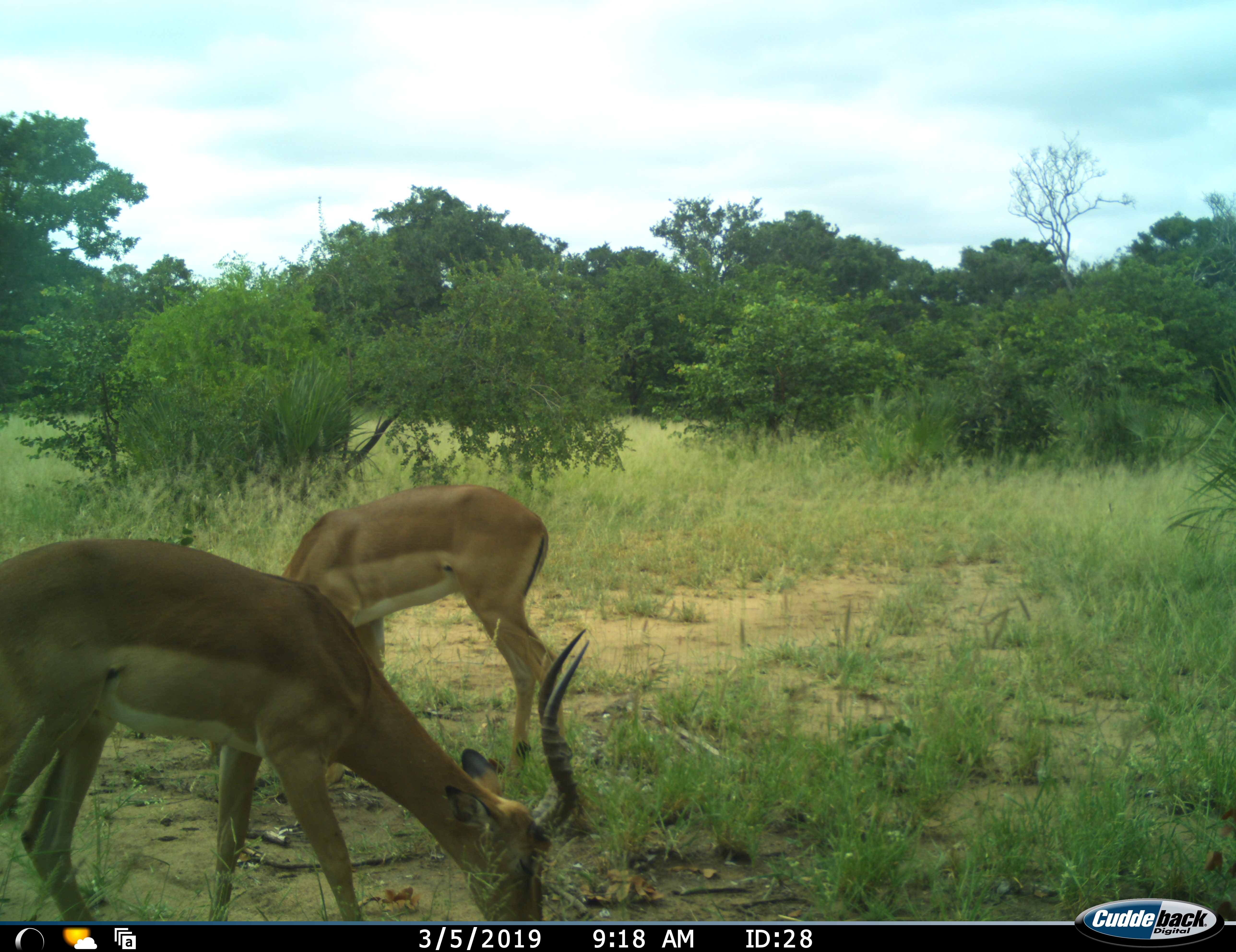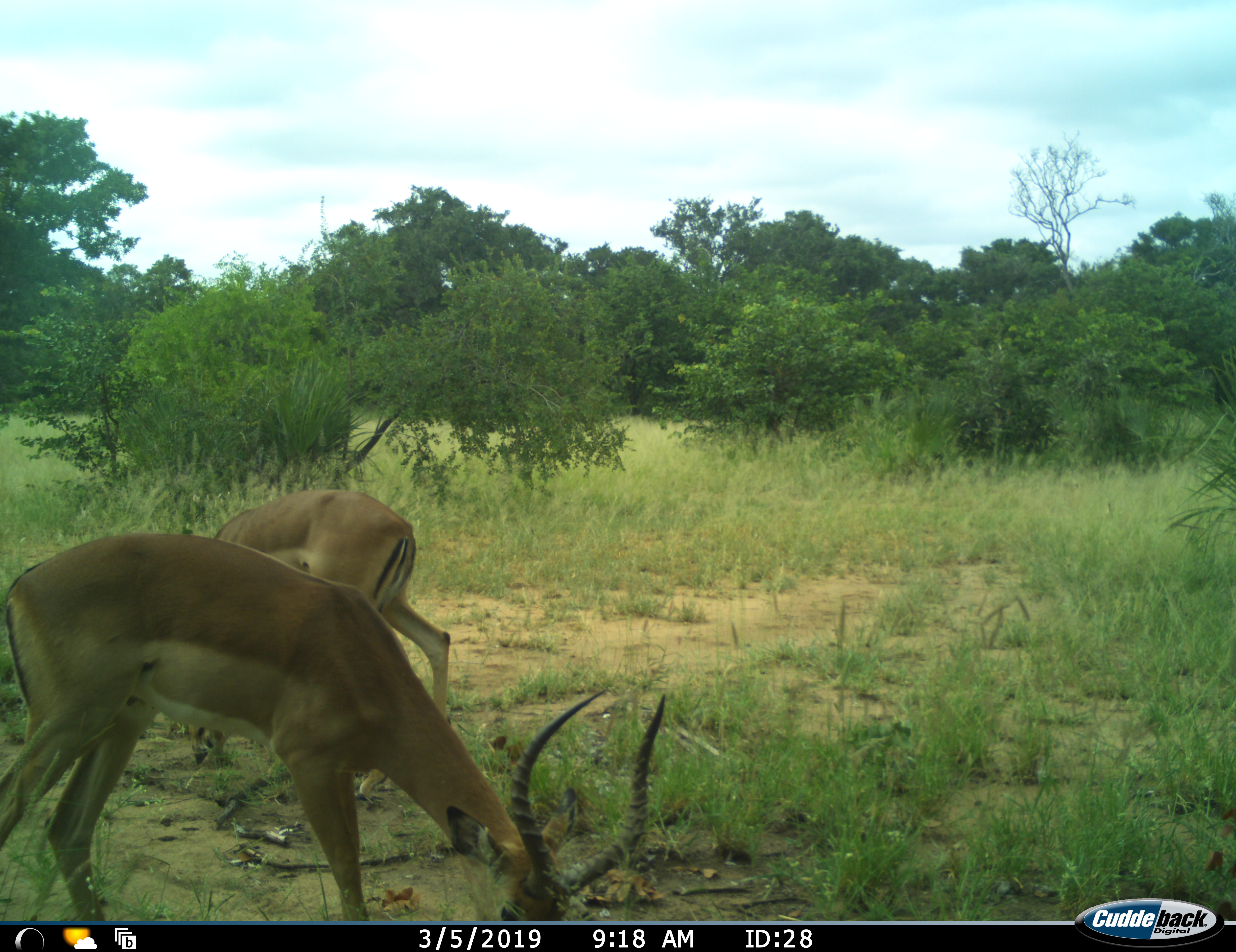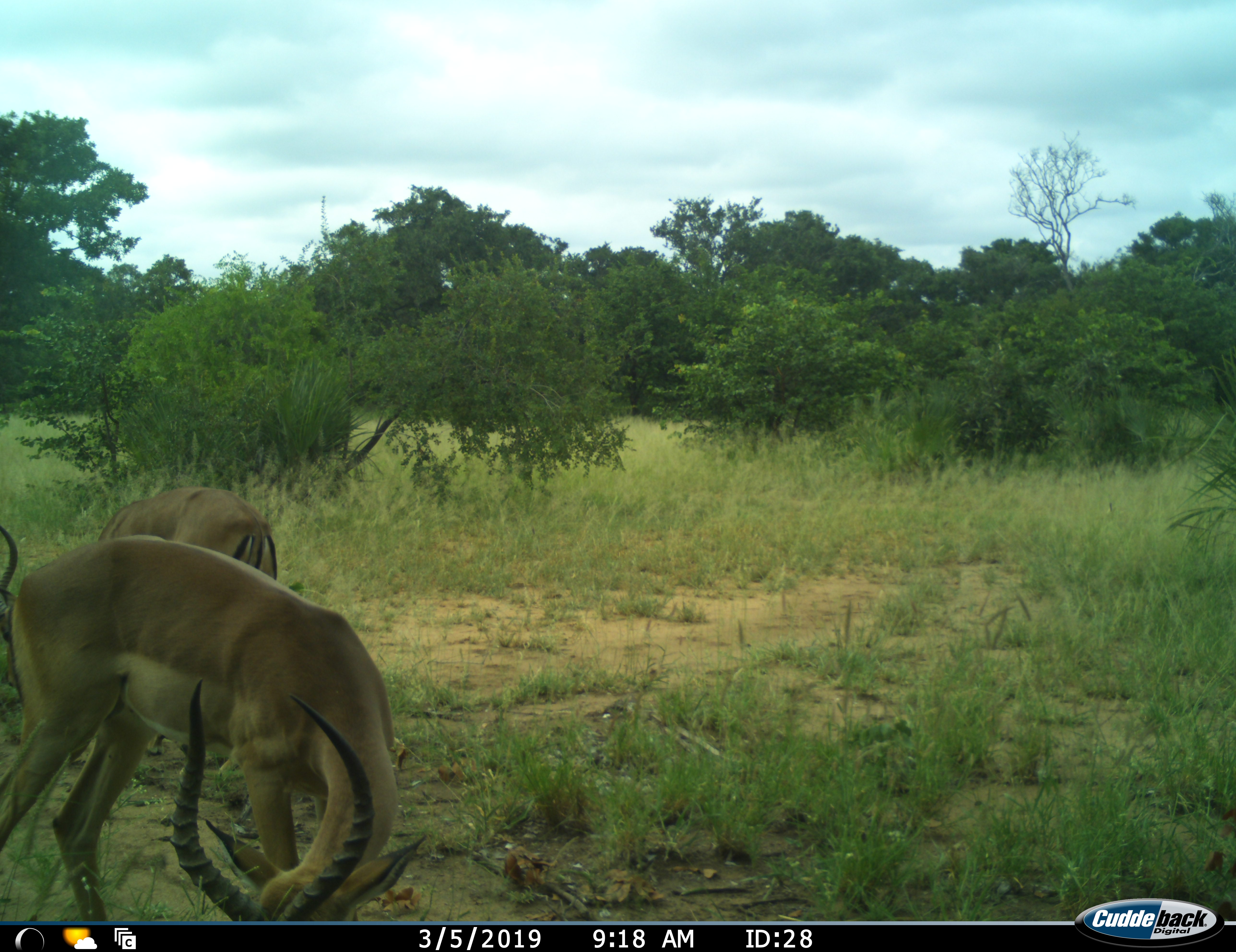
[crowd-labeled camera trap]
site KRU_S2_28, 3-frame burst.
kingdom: Animalia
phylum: Chordata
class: Mammalia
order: Artiodactyla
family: Bovidae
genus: Aepyceros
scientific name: Aepyceros melampus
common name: impala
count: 2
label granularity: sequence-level